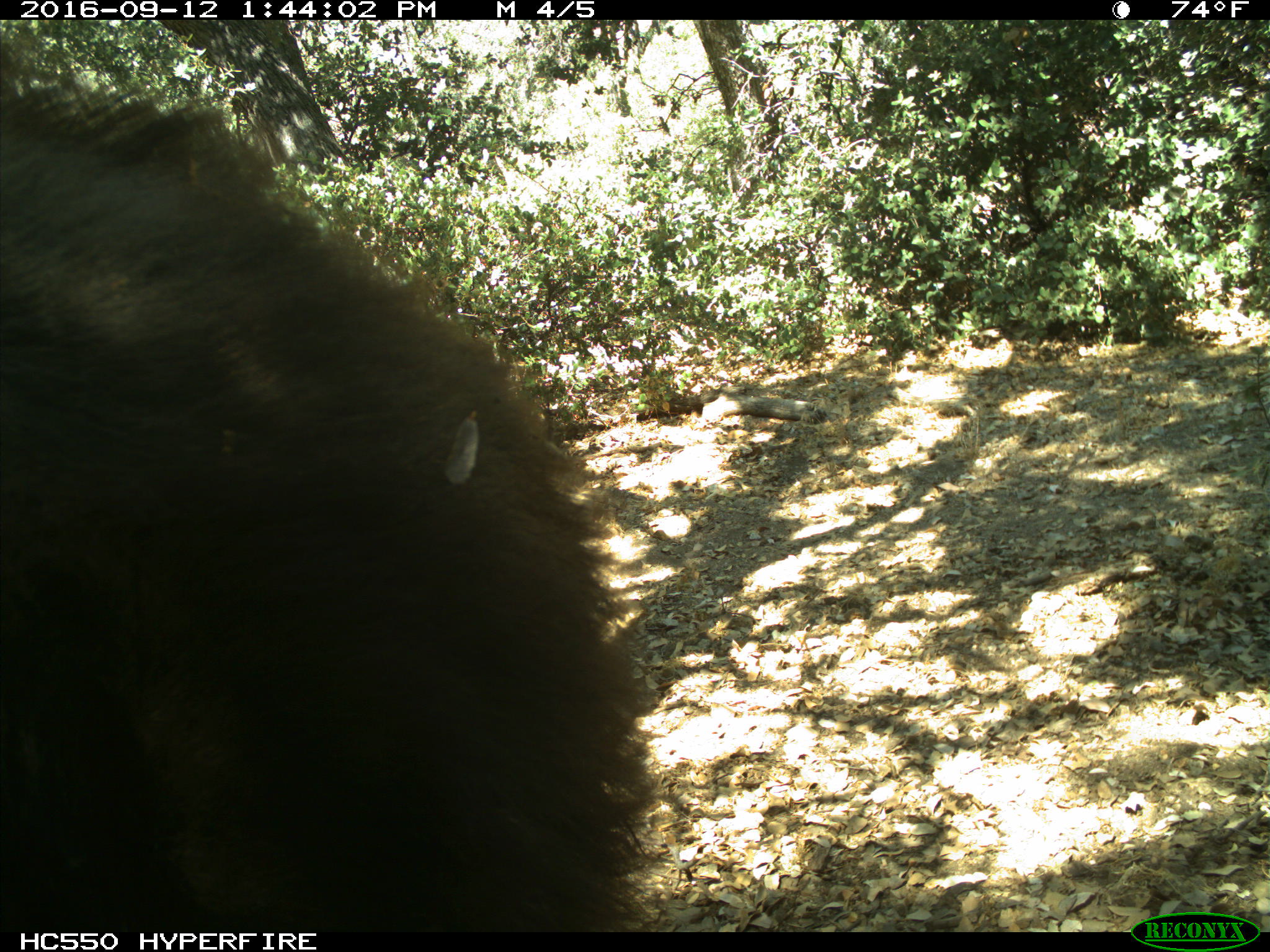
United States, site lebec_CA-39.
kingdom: Animalia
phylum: Chordata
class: Mammalia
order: Carnivora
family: Ursidae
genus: Ursus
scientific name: Ursus americanus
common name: american black bear